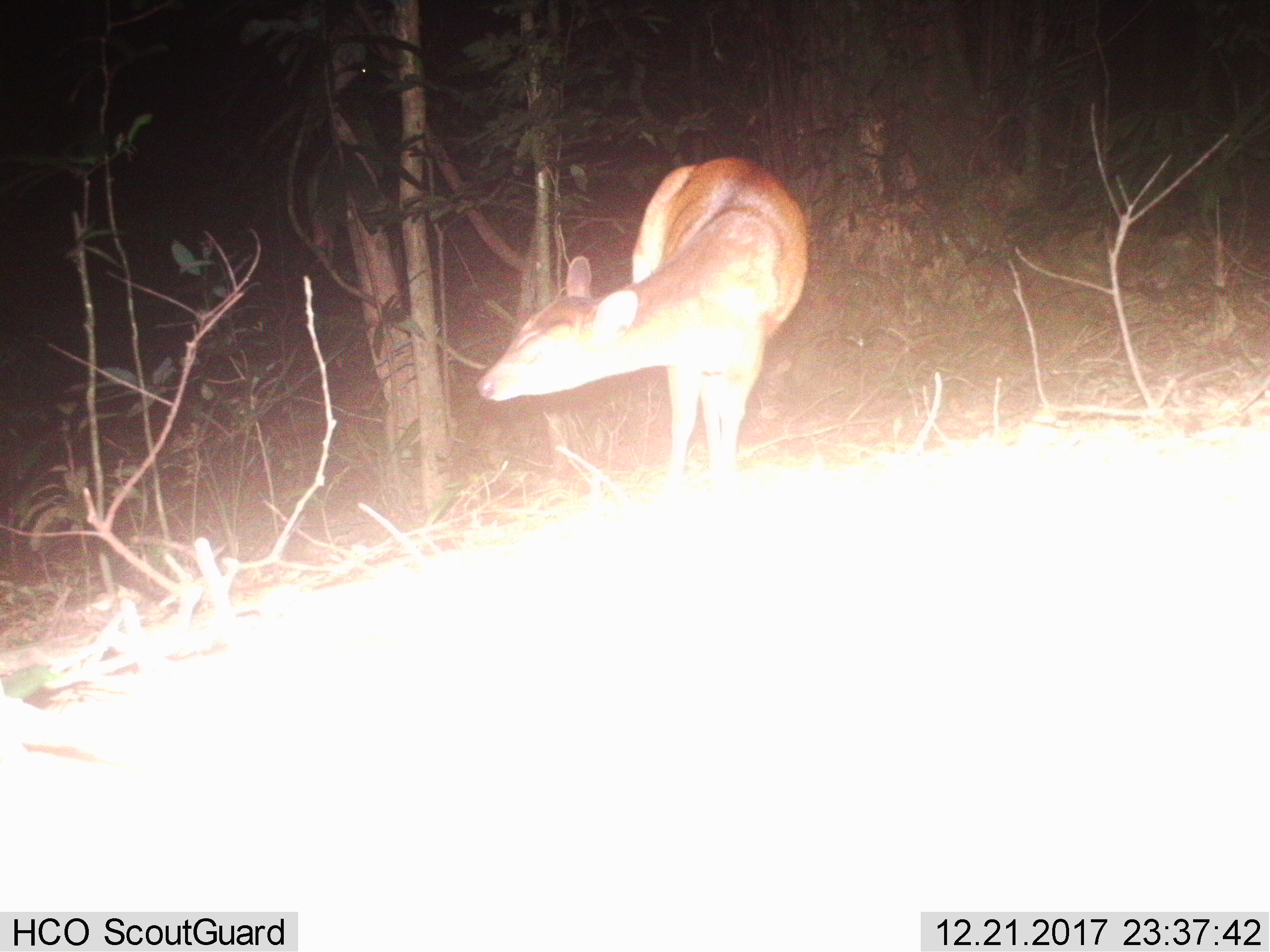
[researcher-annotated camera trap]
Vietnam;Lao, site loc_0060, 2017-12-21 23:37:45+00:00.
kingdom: Animalia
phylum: Chordata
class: Mammalia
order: Artiodactyla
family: Cervidae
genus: Muntiacus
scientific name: Muntiacus vuquangensis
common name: large-antlered muntjac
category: large antlered muntjac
Large antlered muntjac (large-antlered muntjac) (Muntiacus vuquangensis). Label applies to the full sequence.